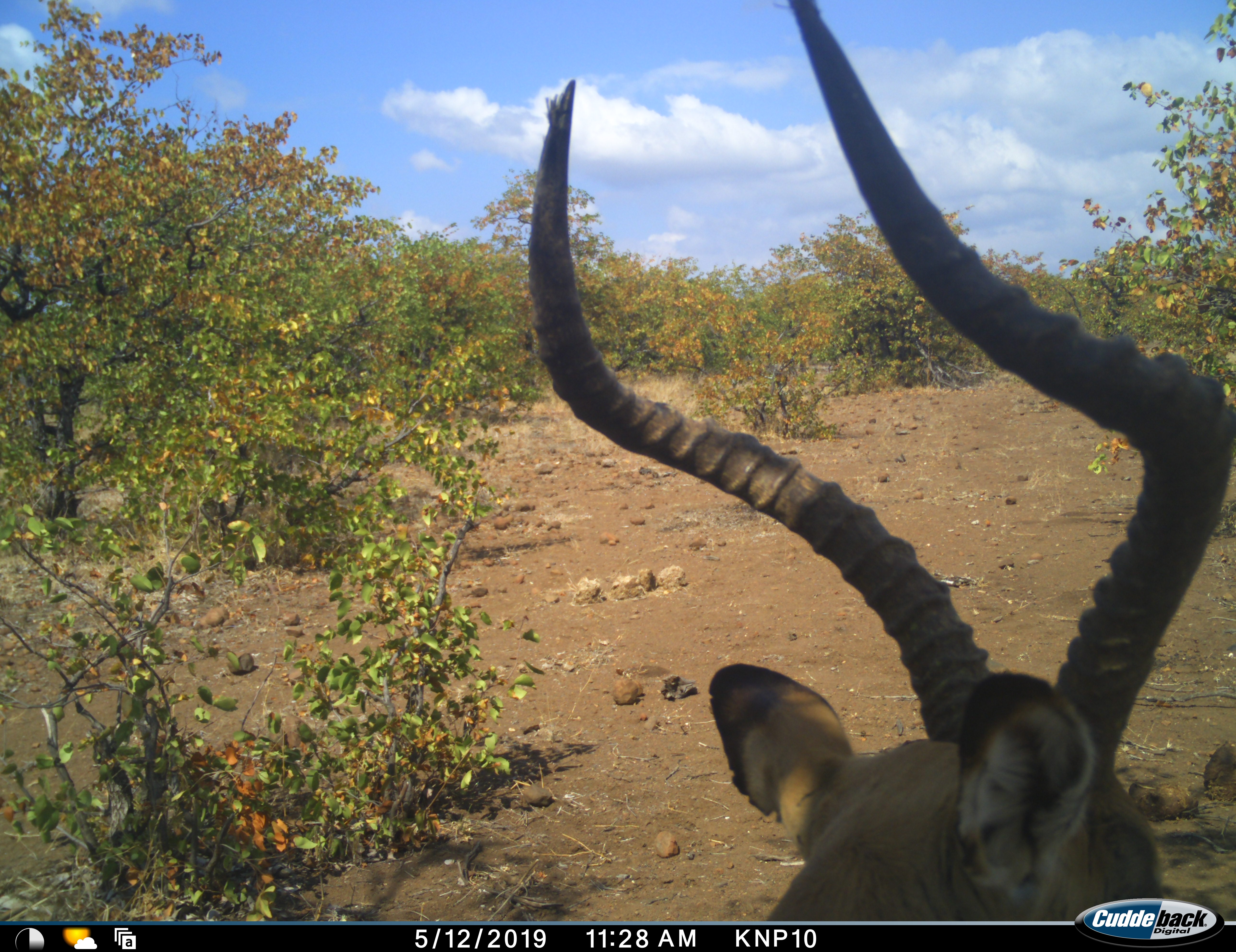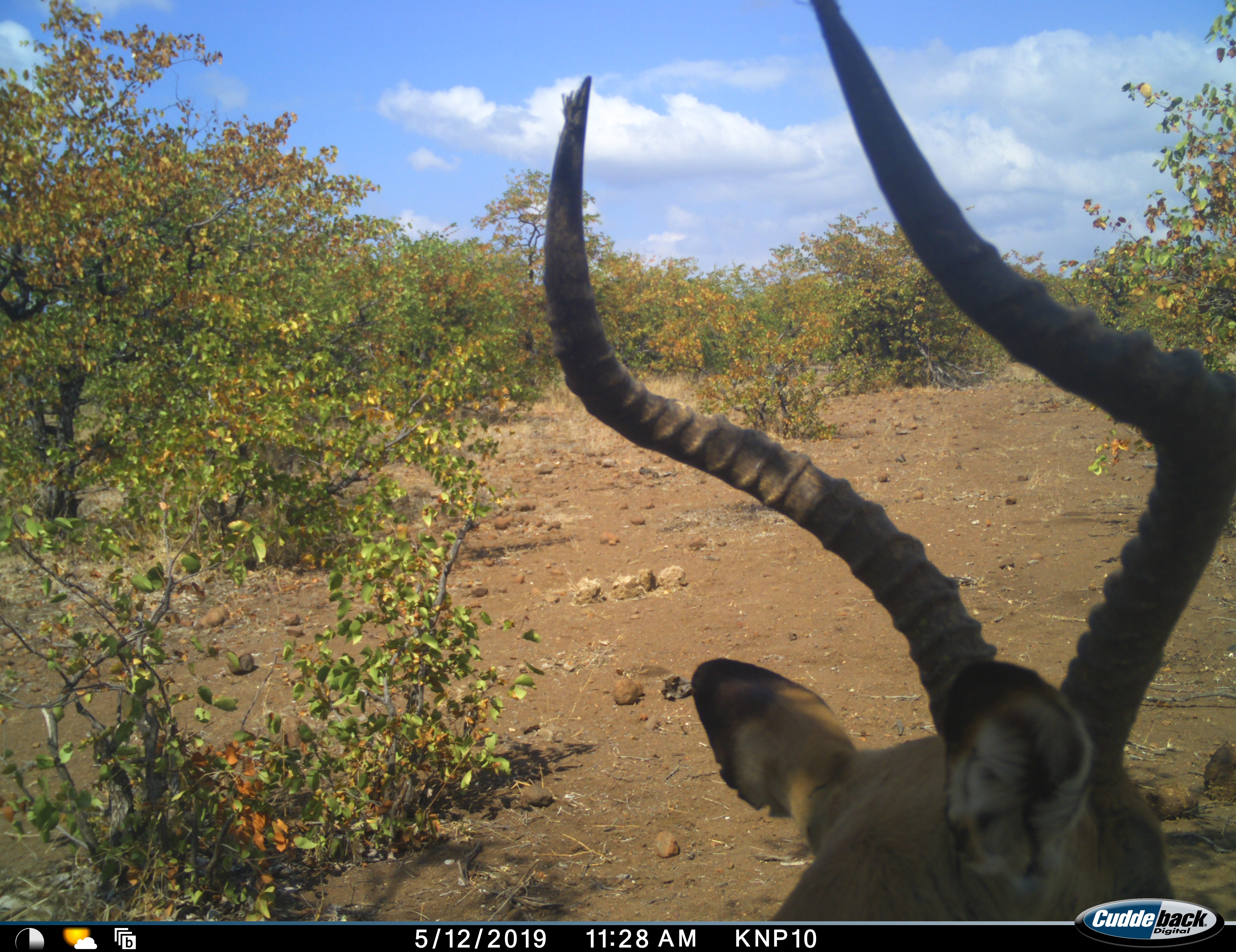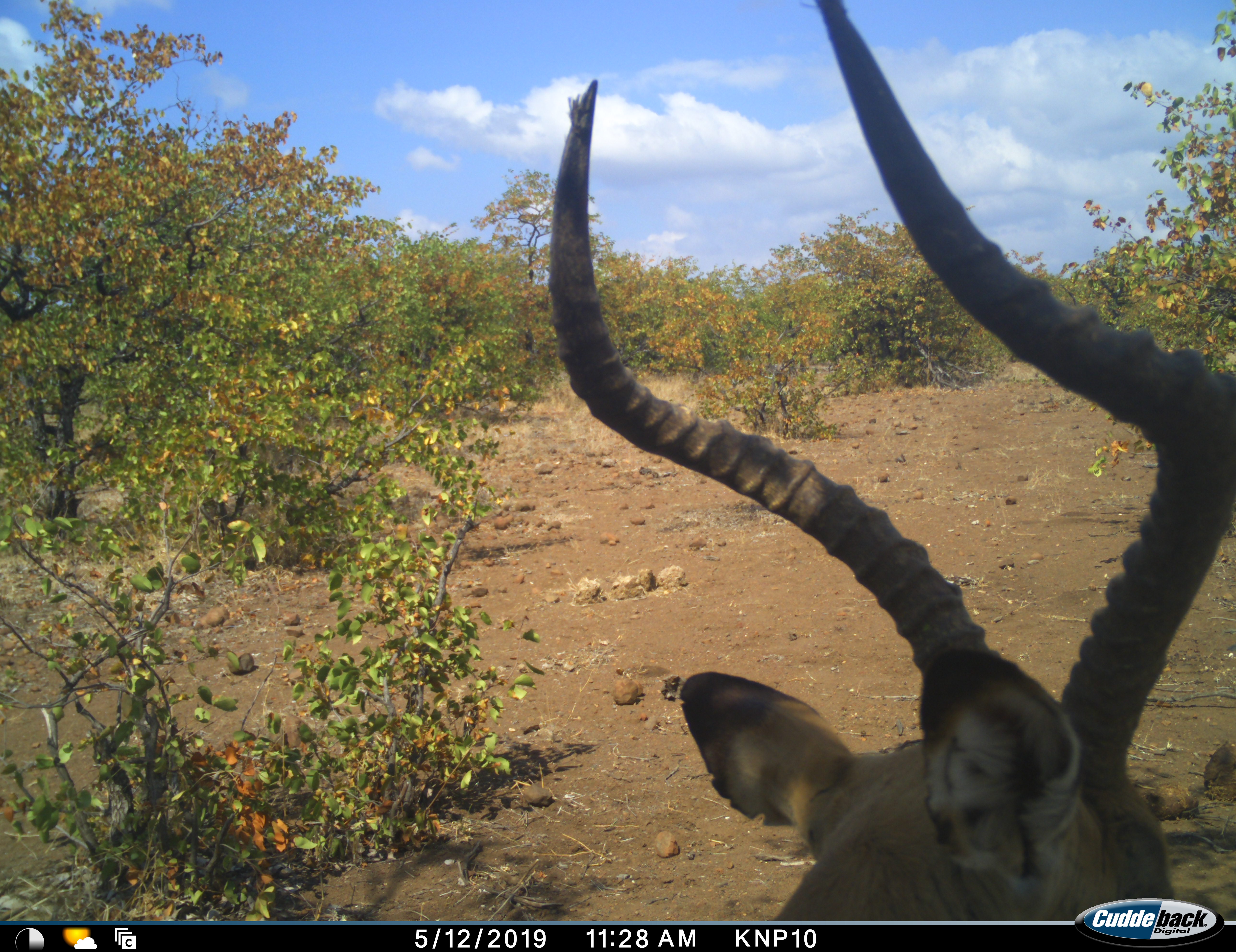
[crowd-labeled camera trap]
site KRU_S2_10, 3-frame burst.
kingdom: Animalia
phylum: Chordata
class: Mammalia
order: Artiodactyla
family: Bovidae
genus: Aepyceros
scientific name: Aepyceros melampus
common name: impala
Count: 1.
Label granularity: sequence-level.